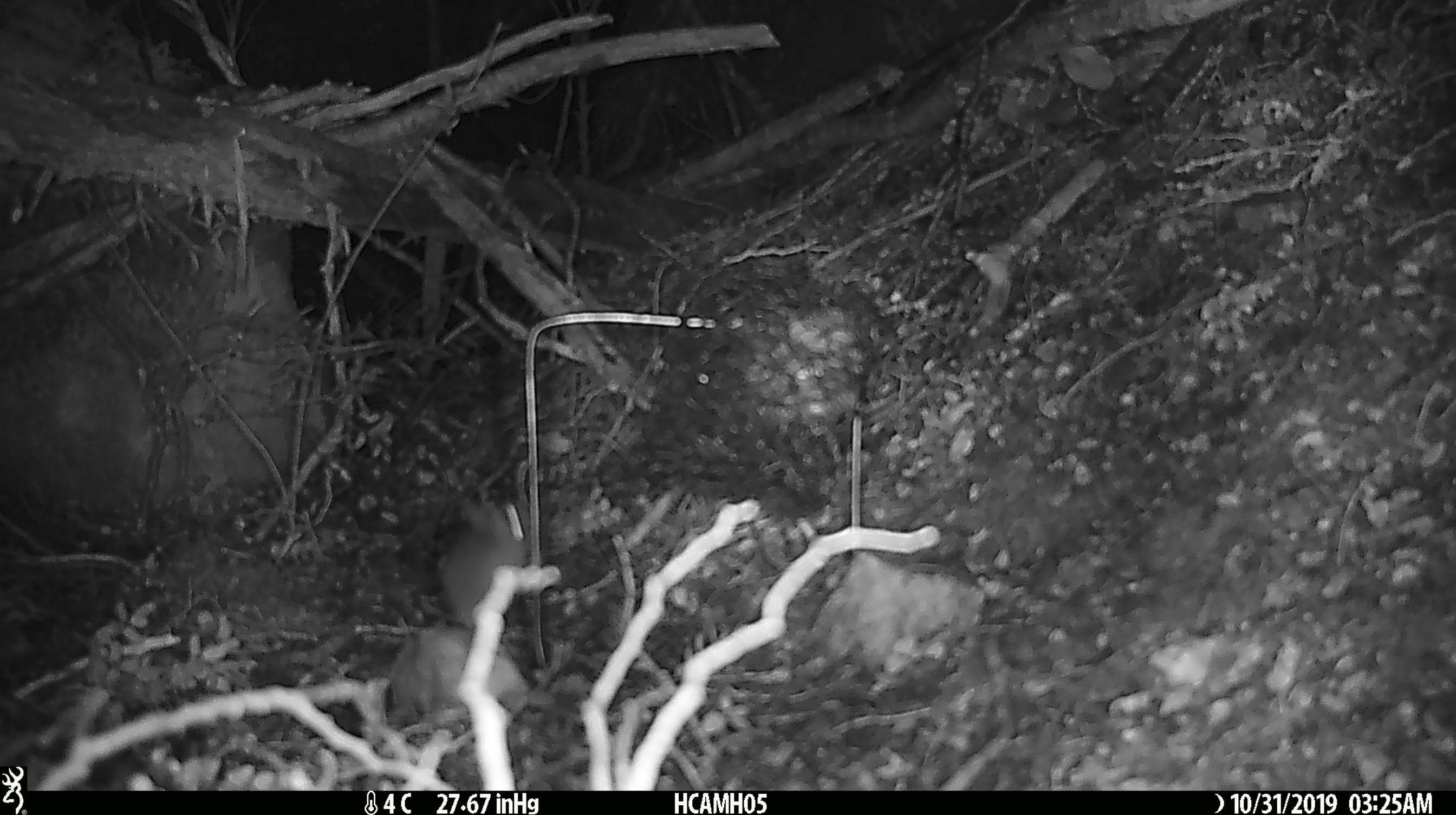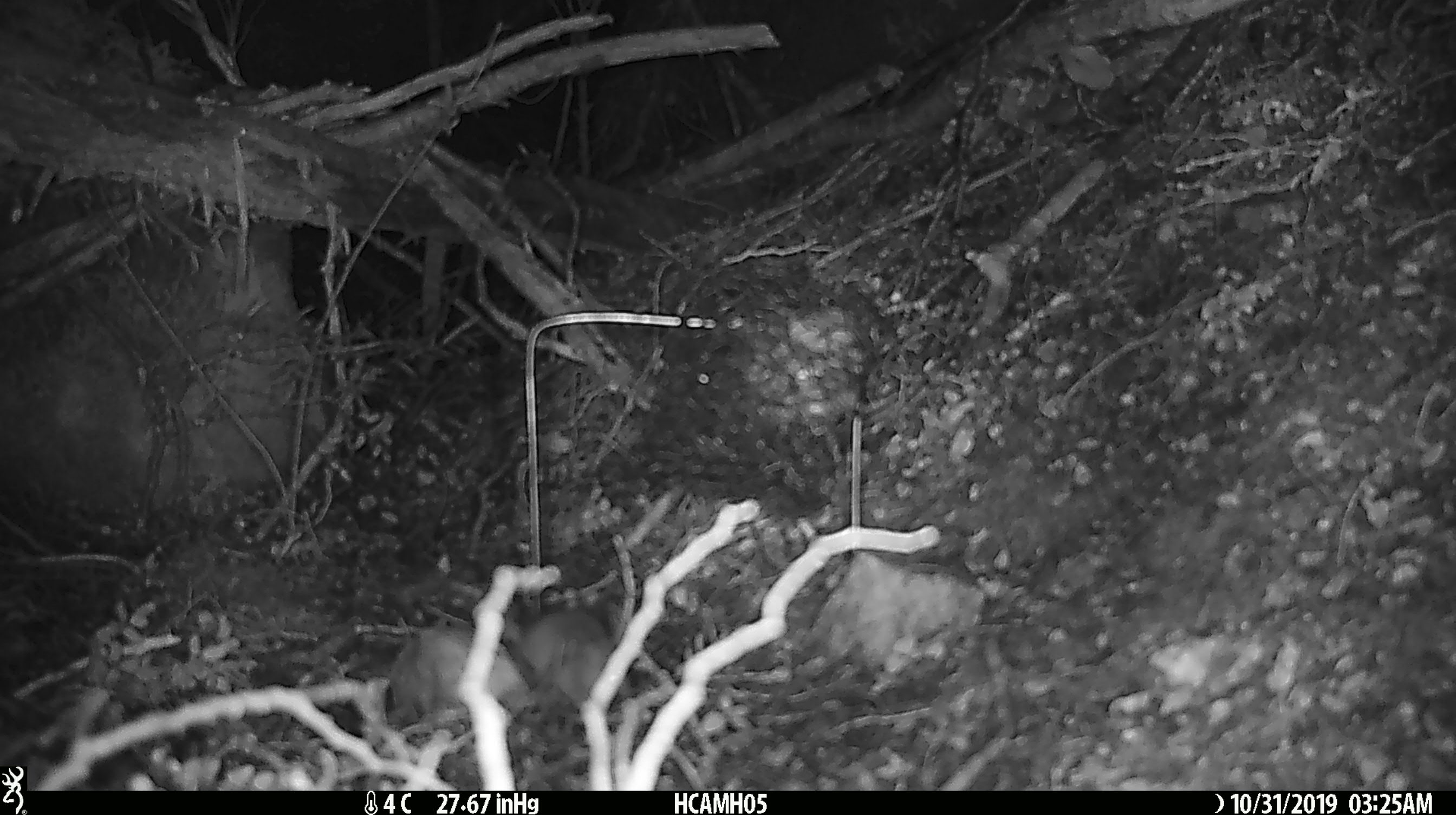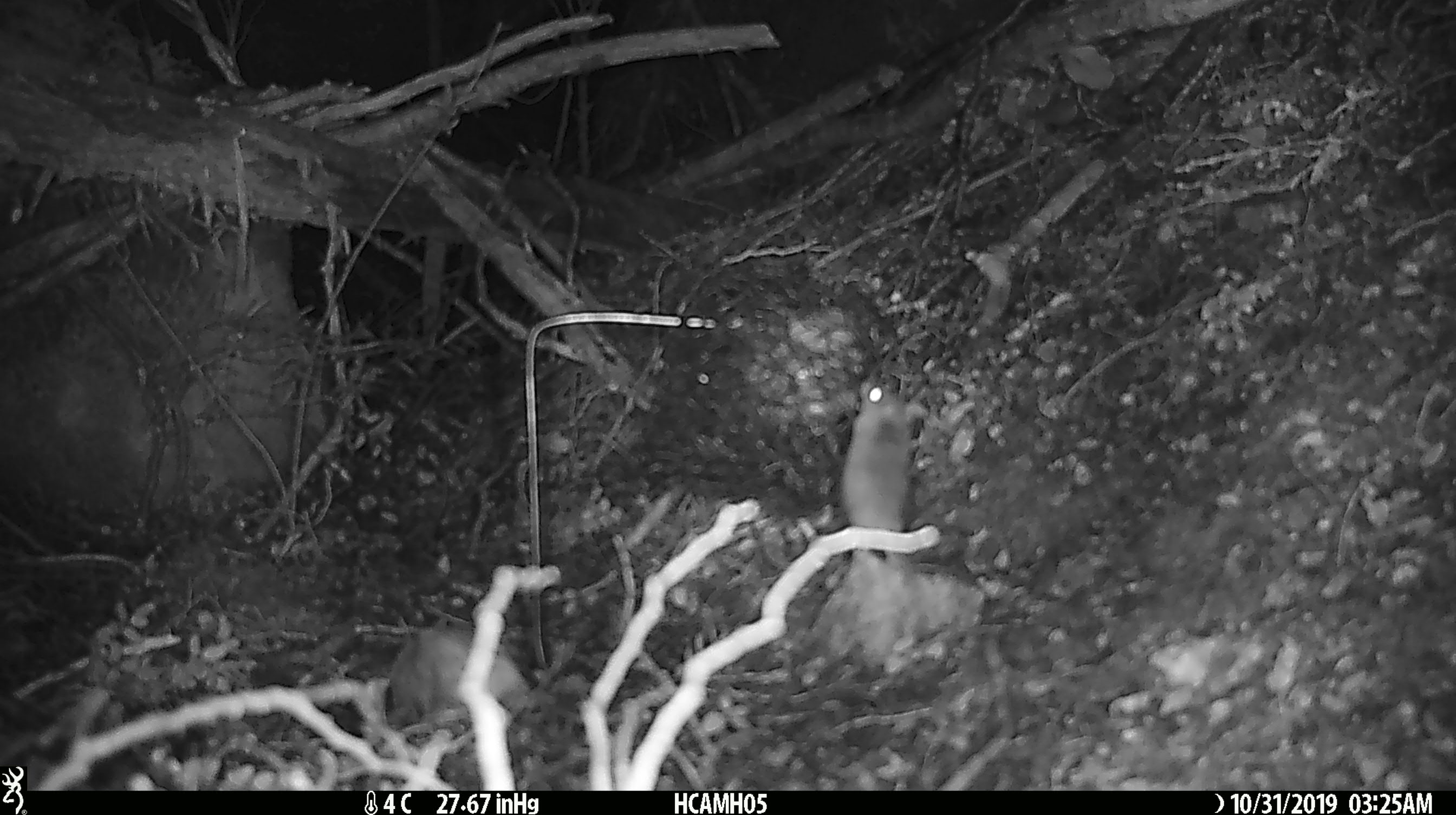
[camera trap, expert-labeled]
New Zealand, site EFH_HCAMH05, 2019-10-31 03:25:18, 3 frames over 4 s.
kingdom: Animalia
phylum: Chordata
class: Mammalia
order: Rodentia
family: Muridae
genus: Mus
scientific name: Mus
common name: mouse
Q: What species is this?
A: Mouse (Mus).